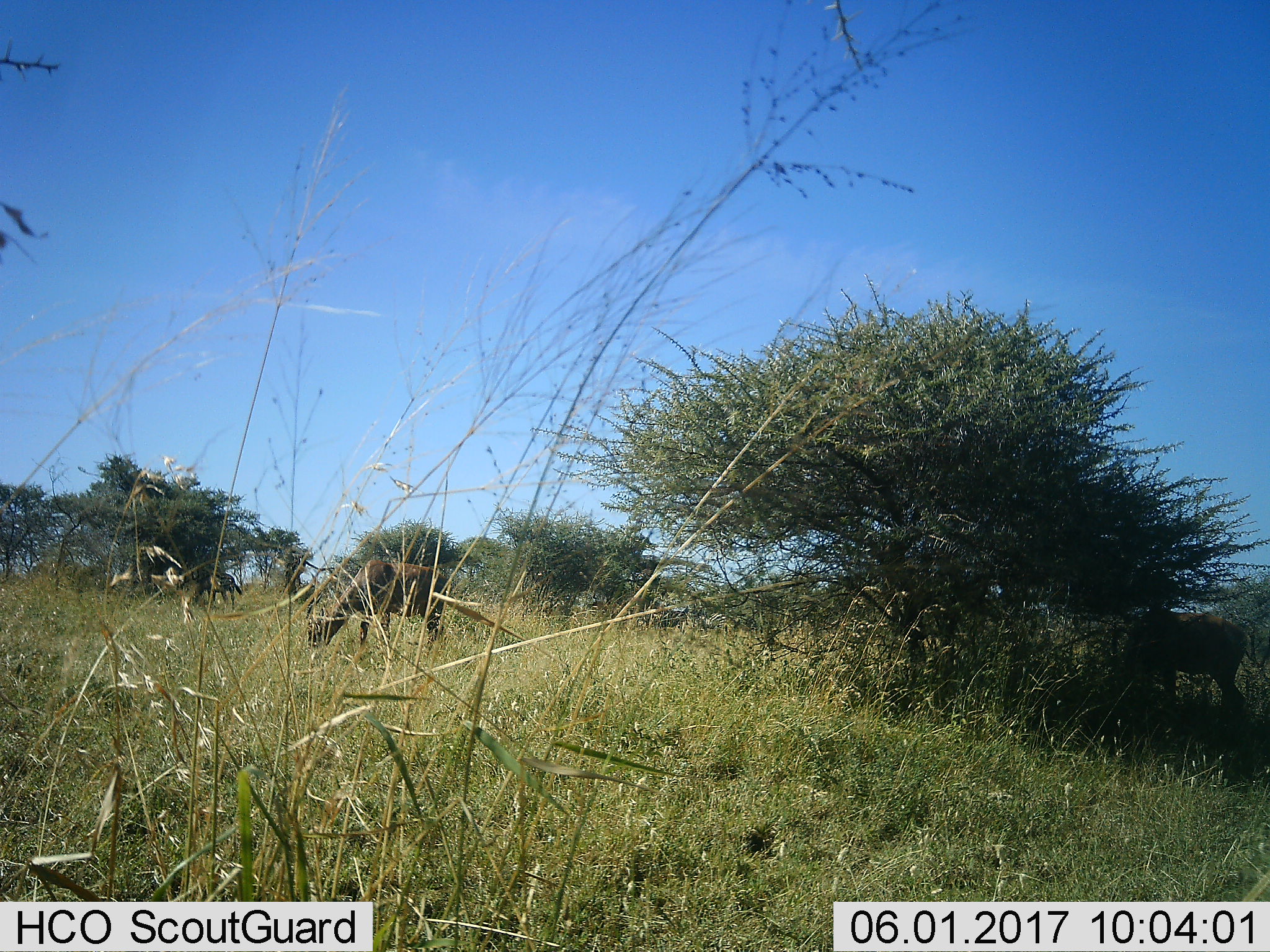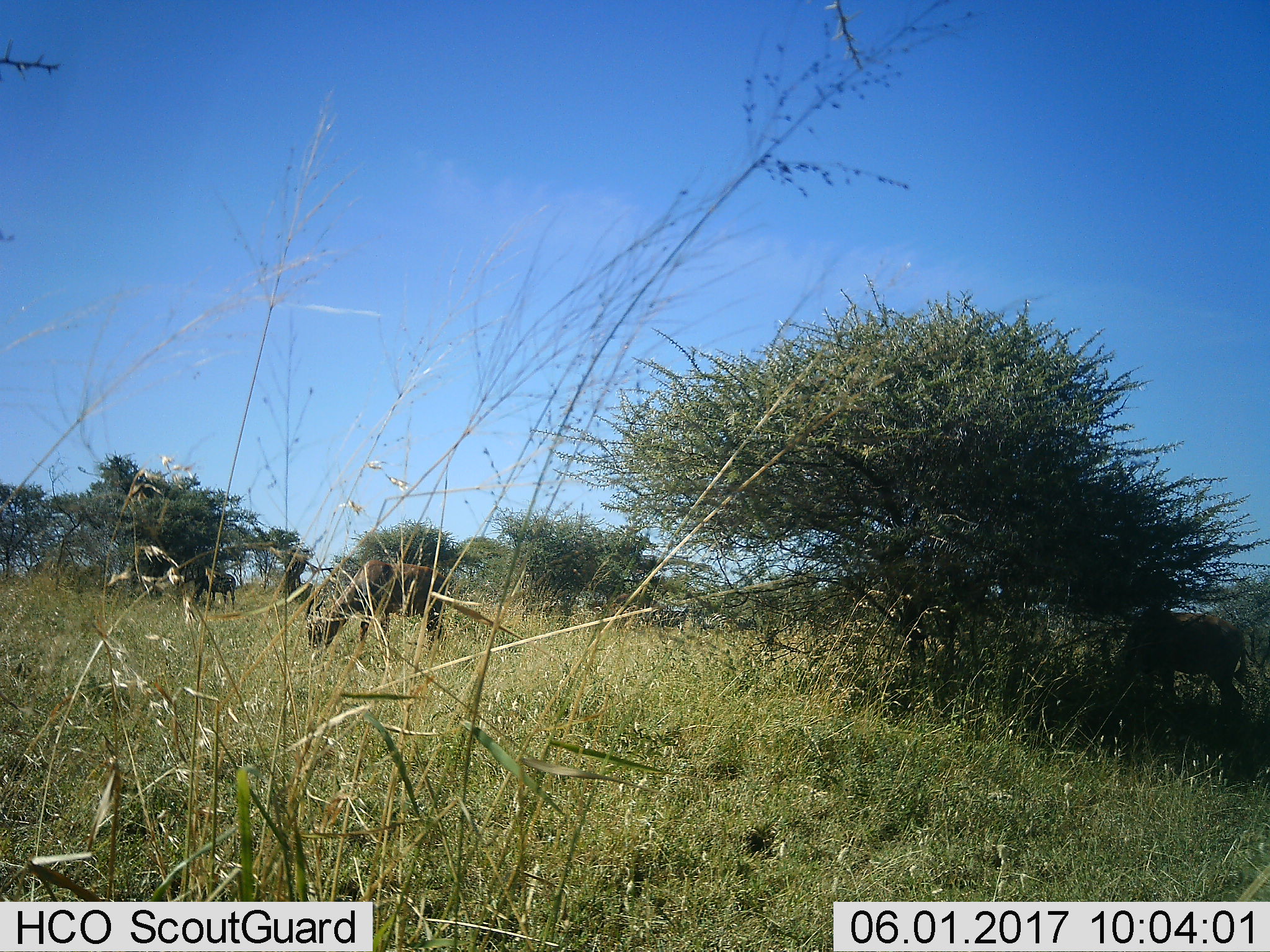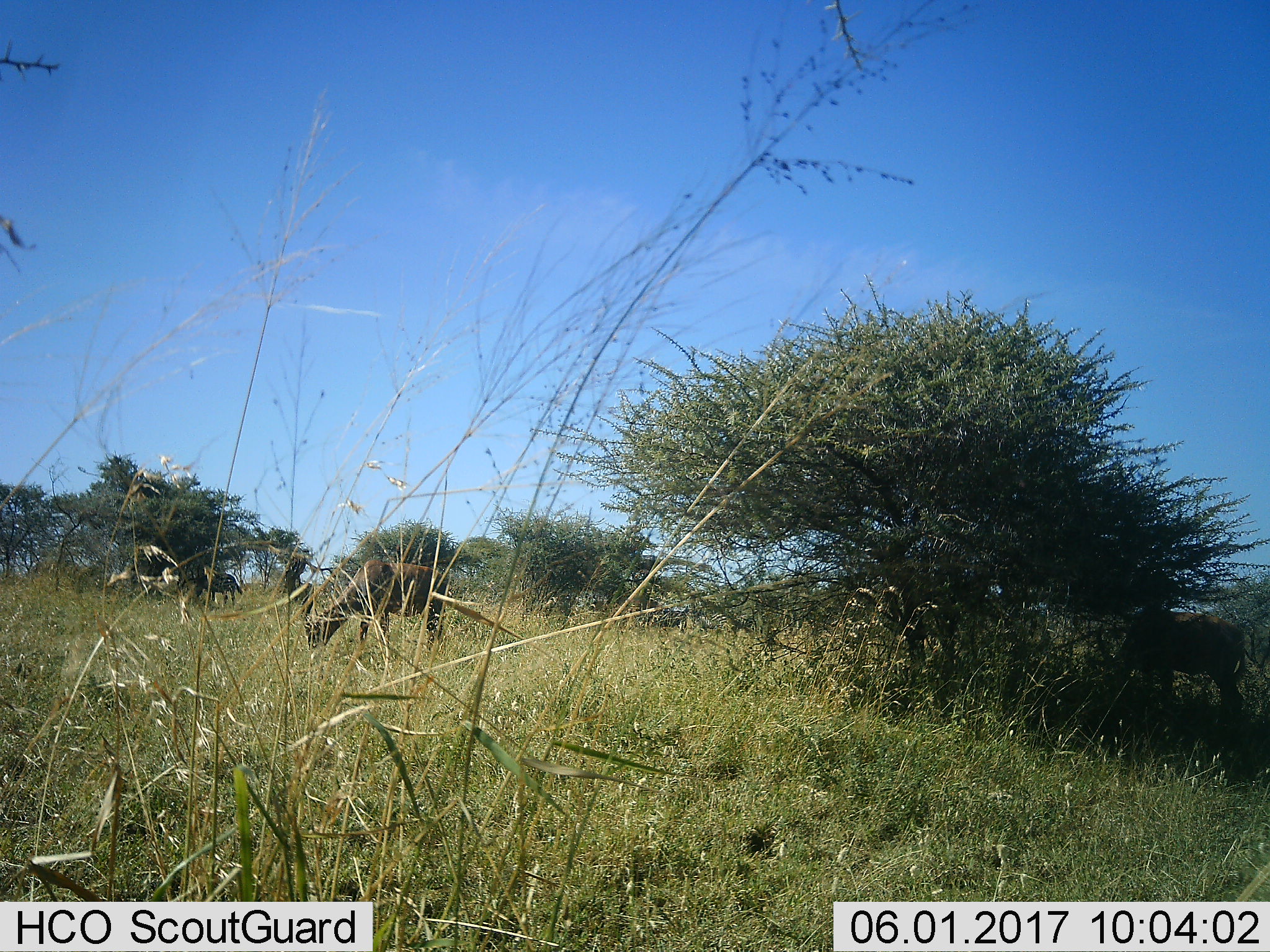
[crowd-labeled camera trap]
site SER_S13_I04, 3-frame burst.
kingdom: Animalia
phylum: Chordata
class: Mammalia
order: Artiodactyla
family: Bovidae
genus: Damaliscus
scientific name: Damaliscus lunatus jimela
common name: topi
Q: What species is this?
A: Topi (Damaliscus lunatus jimela).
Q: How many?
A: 1.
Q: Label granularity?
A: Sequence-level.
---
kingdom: Animalia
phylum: Chordata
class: Mammalia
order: Perissodactyla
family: Equidae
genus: Equus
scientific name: Equus quagga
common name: plains zebra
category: zebraplains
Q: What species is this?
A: Zebraplains (plains zebra) (Equus quagga).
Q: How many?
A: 2.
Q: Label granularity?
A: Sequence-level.